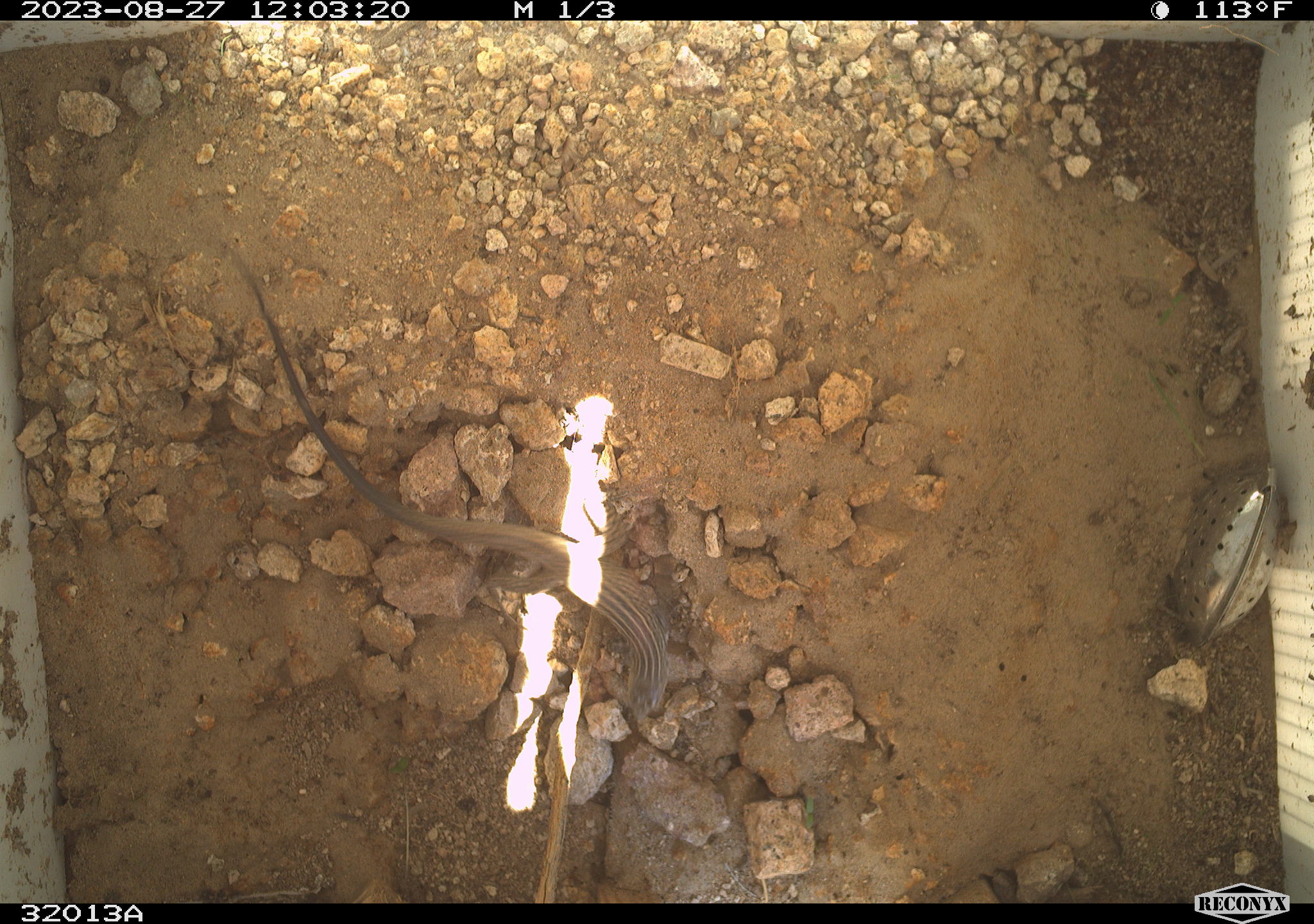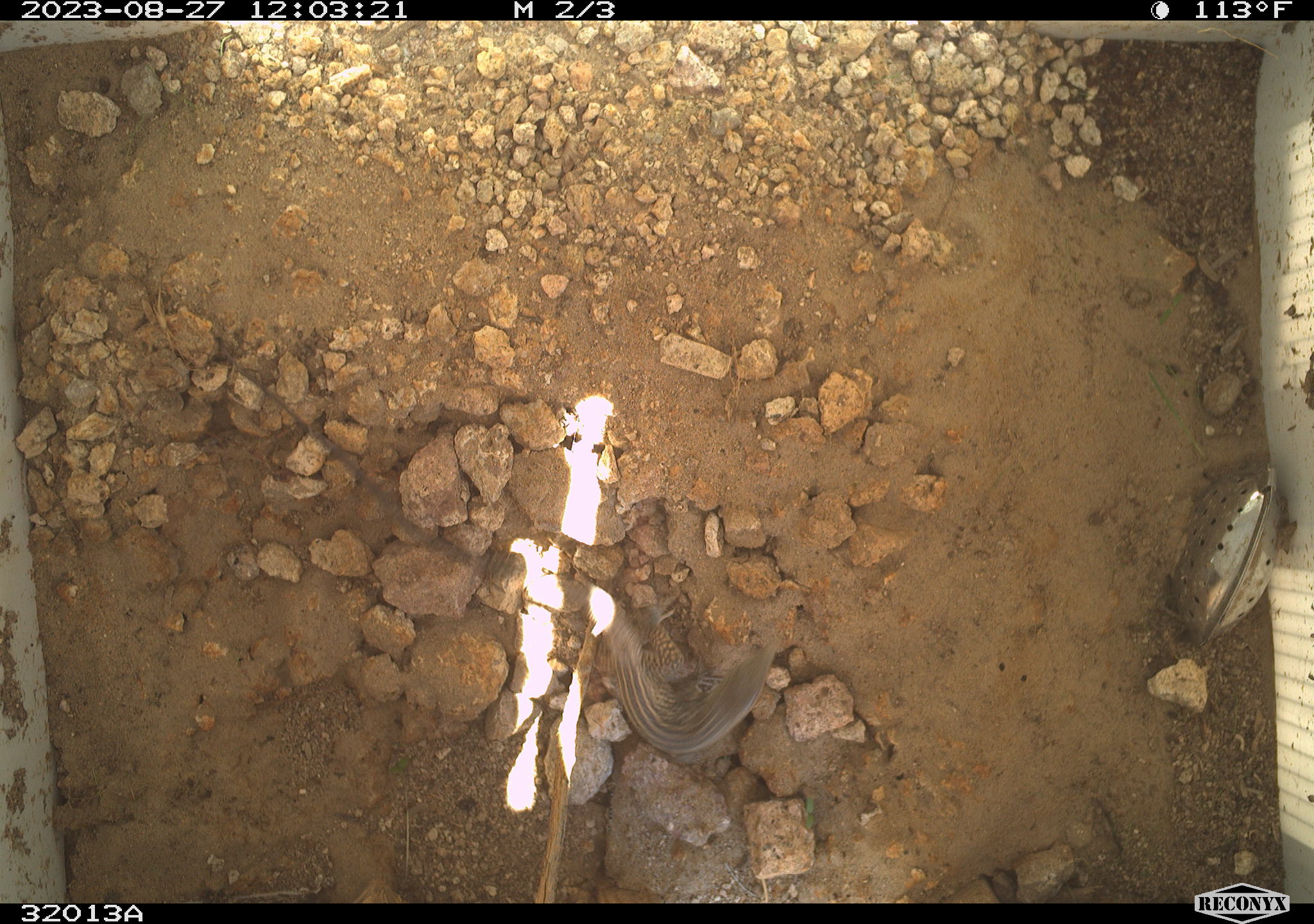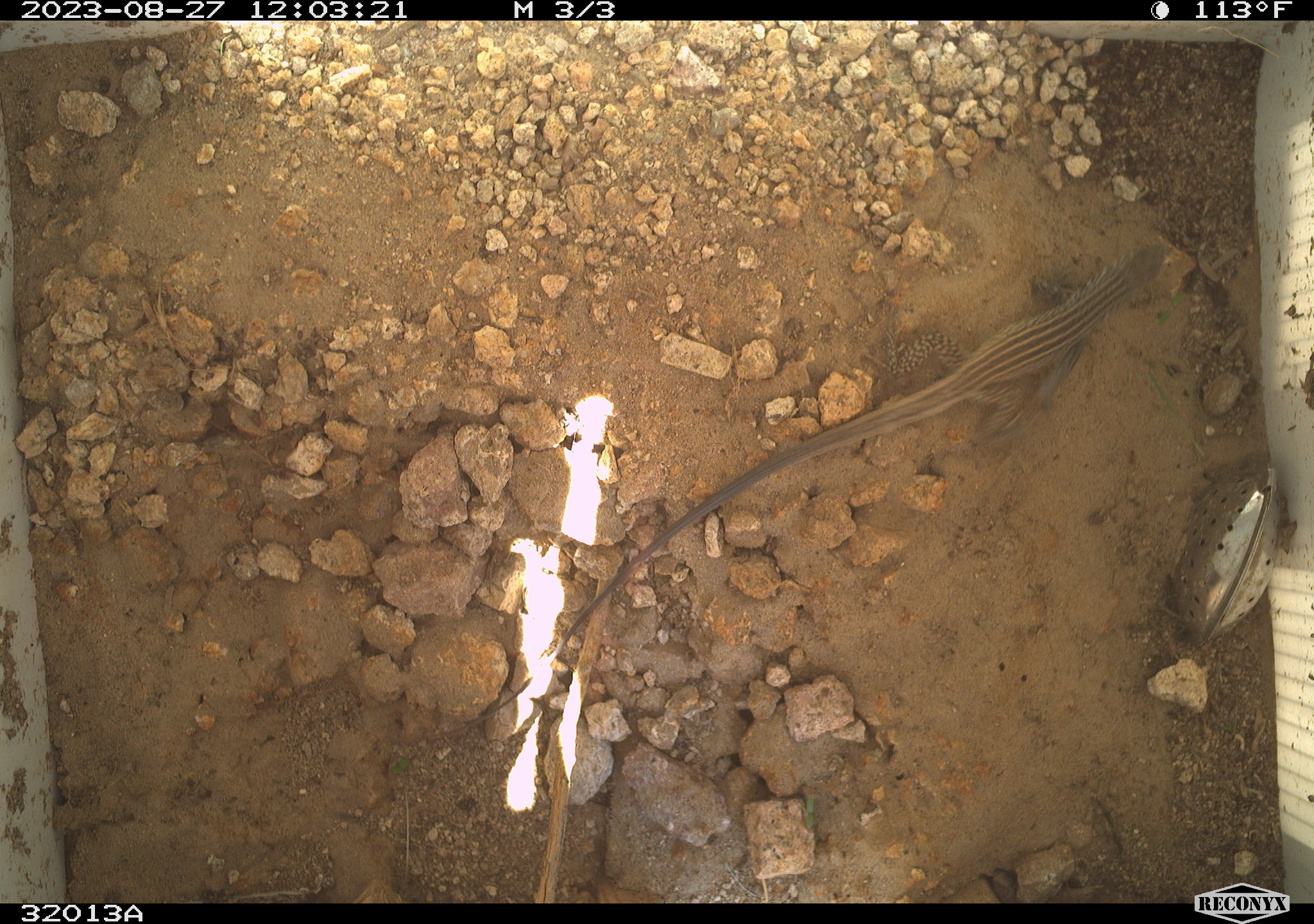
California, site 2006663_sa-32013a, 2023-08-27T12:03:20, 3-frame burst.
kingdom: Animalia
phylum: Chordata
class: Reptilia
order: Squamata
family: Teiidae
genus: Aspidoscelis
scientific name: Aspidoscelis tigris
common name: western whiptail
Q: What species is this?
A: Western whiptail (Aspidoscelis tigris).